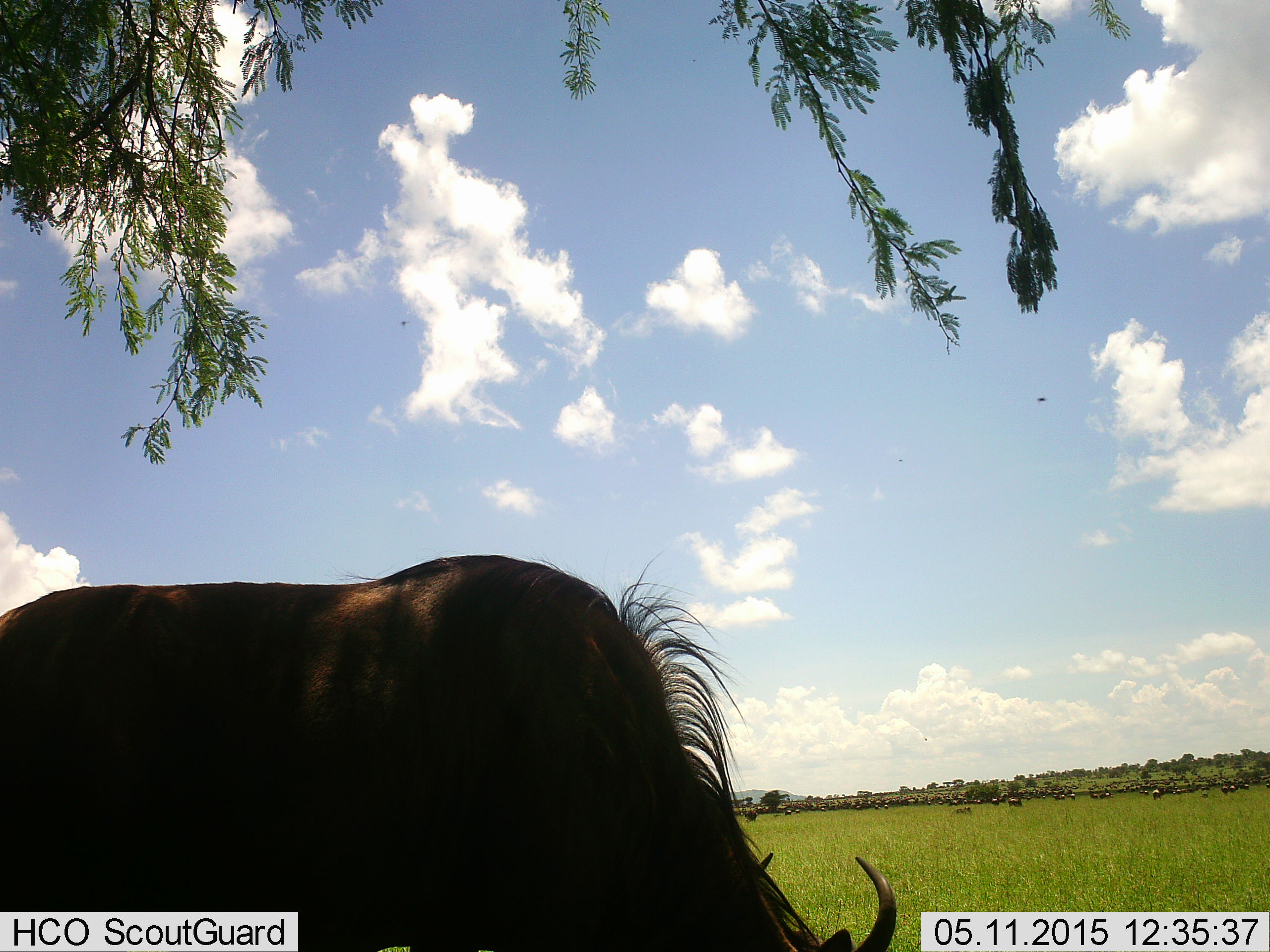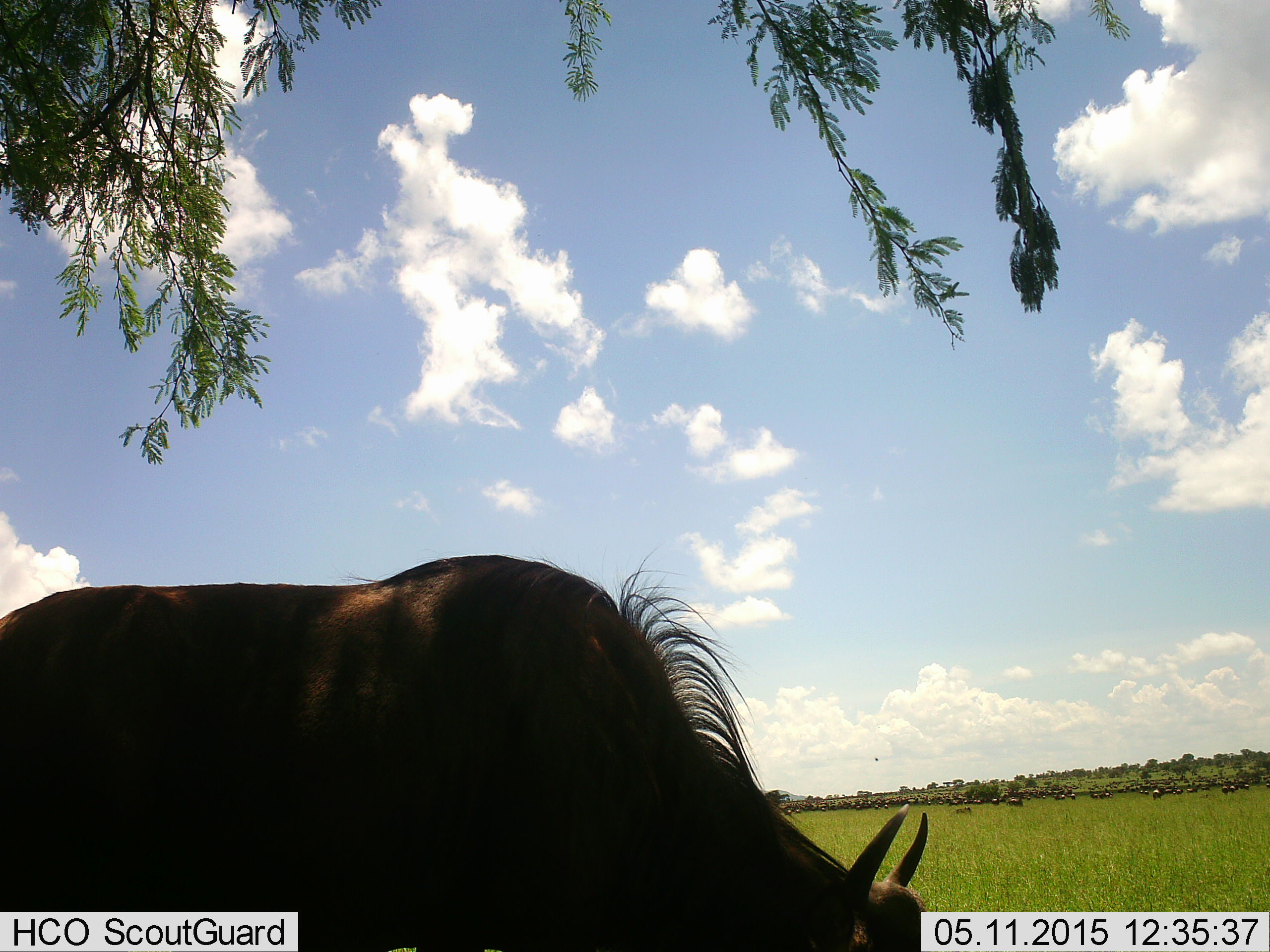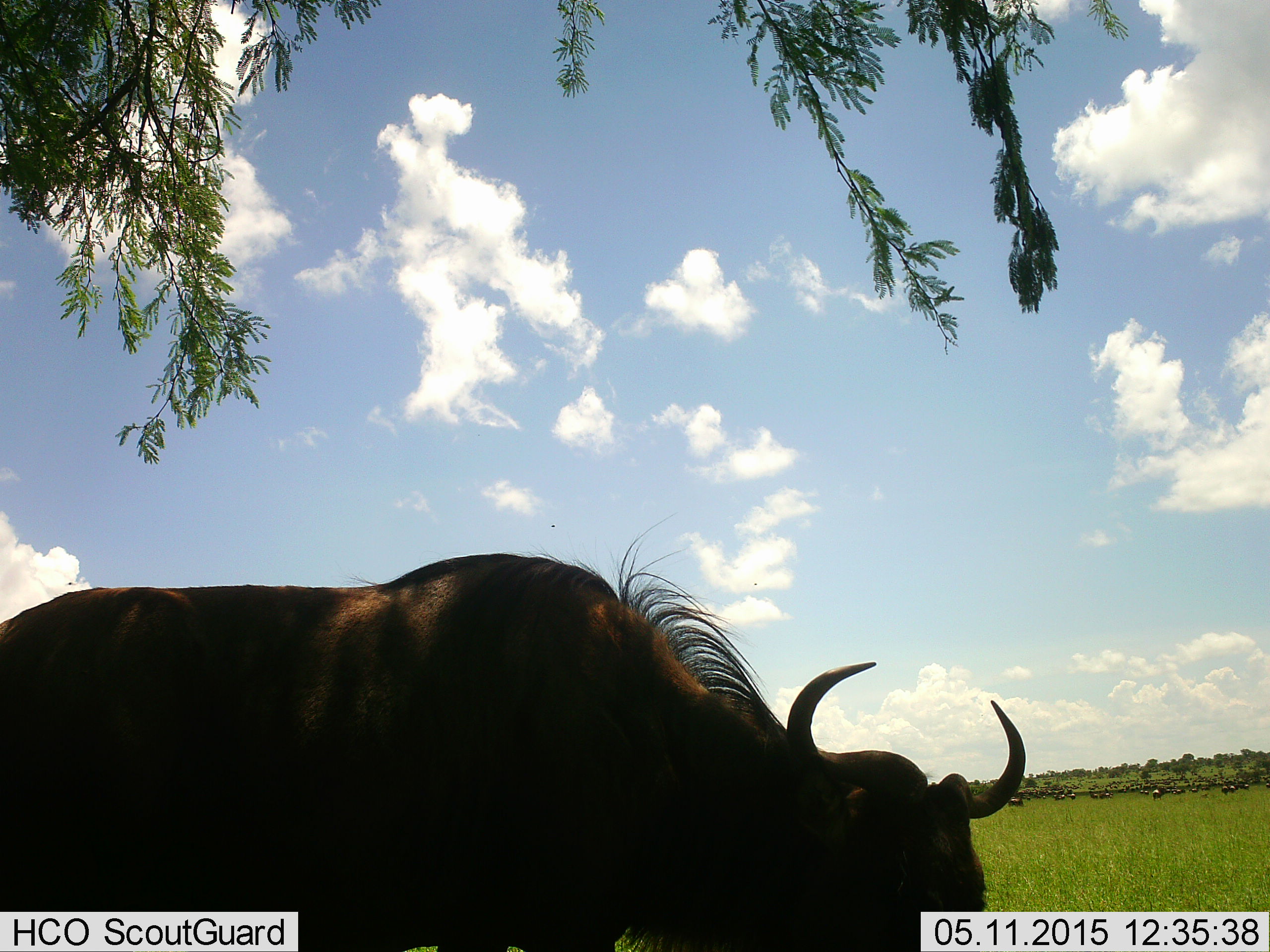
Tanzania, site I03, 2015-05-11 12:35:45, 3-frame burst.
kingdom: Animalia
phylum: Chordata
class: Mammalia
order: Artiodactyla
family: Bovidae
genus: Connochaetes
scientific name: Connochaetes taurinus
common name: blue wildebeest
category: wildebeest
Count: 11-50.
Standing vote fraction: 45%.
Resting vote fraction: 0%.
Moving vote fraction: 18%.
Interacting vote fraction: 0%.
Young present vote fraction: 0%.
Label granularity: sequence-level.